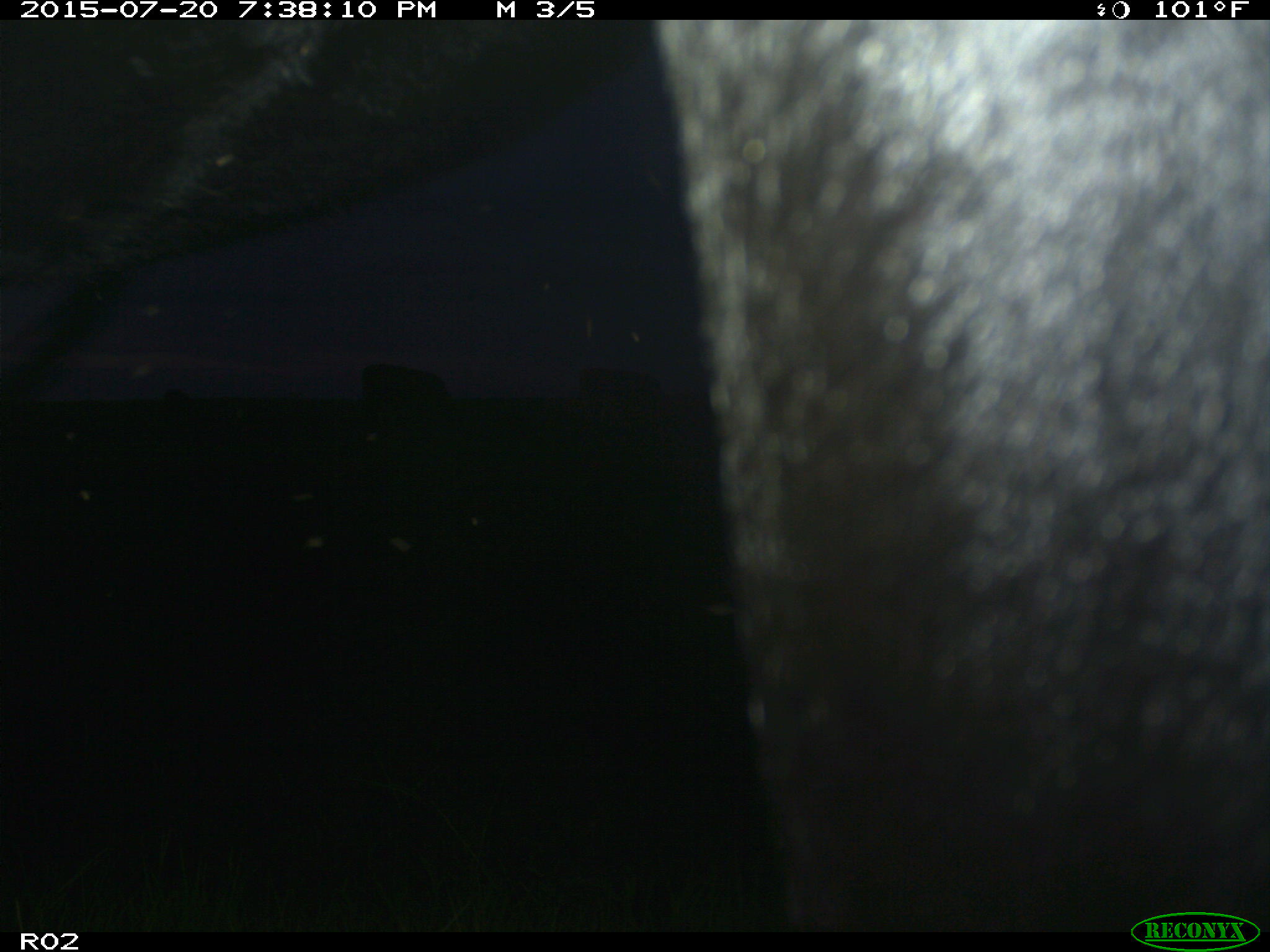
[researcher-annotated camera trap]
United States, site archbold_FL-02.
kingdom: Animalia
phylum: Chordata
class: Mammalia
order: Artiodactyla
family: Bovidae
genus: Bos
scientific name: Bos taurus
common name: domestic cow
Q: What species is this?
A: Bos taurus (domestic cow).